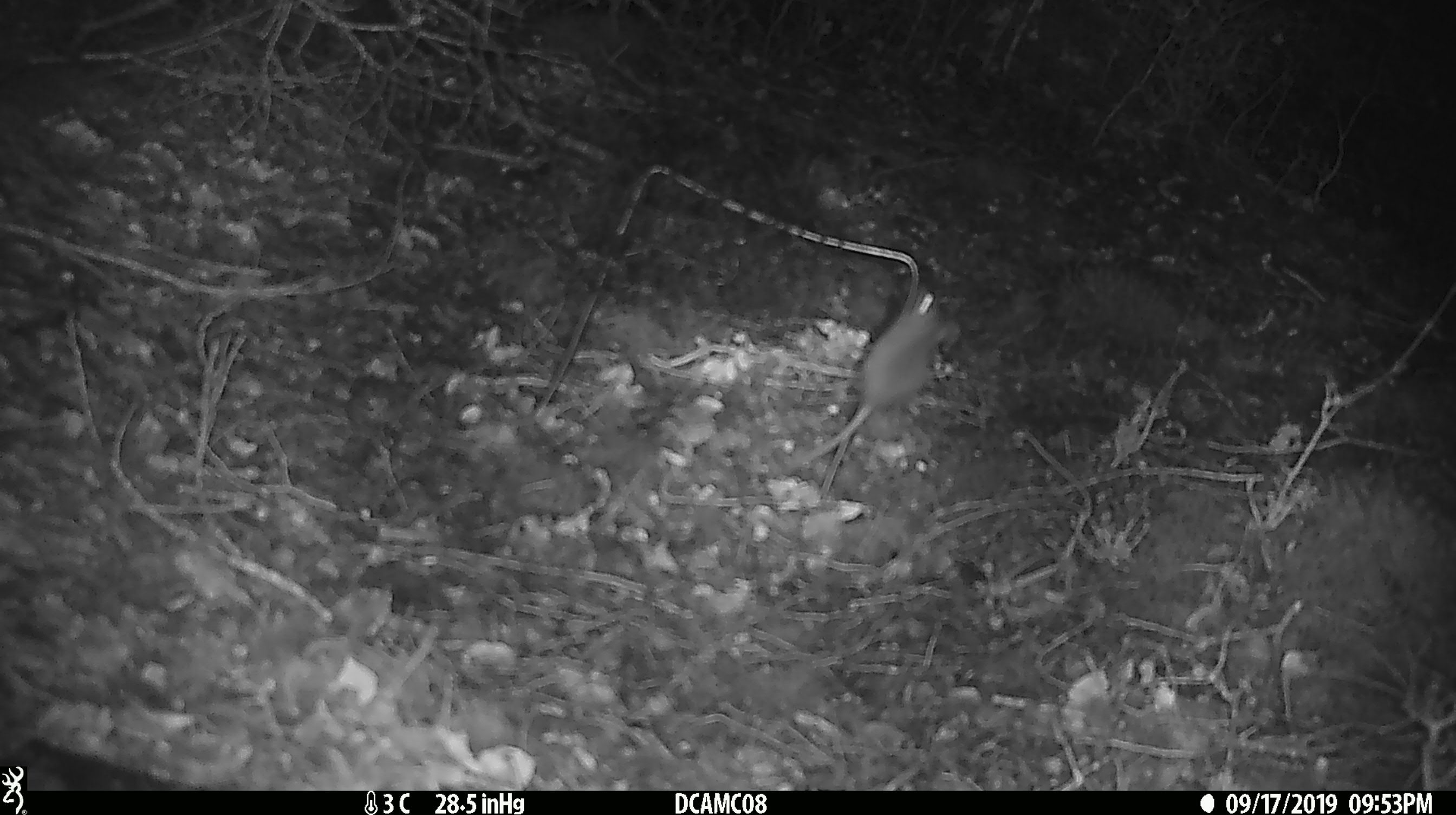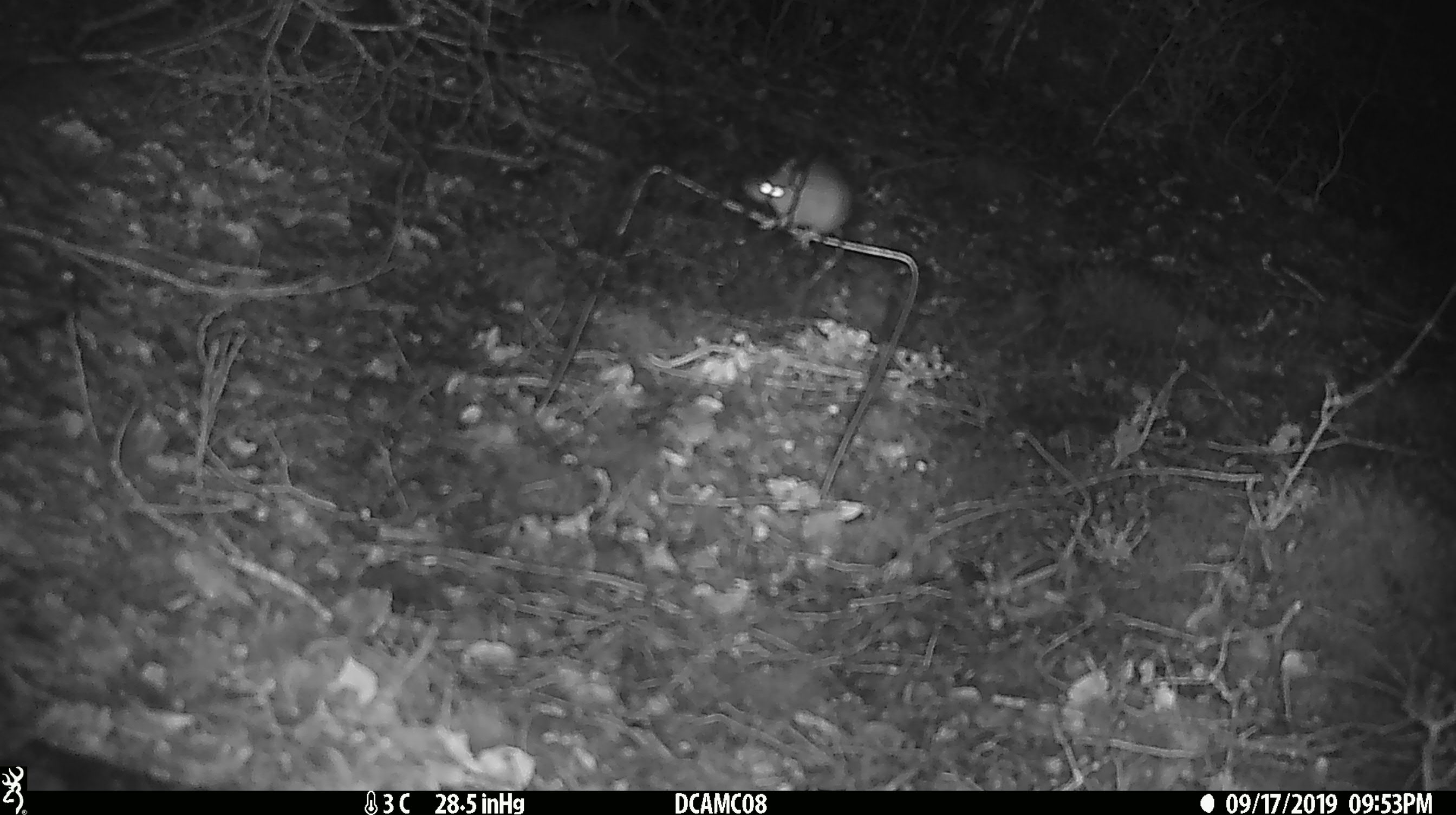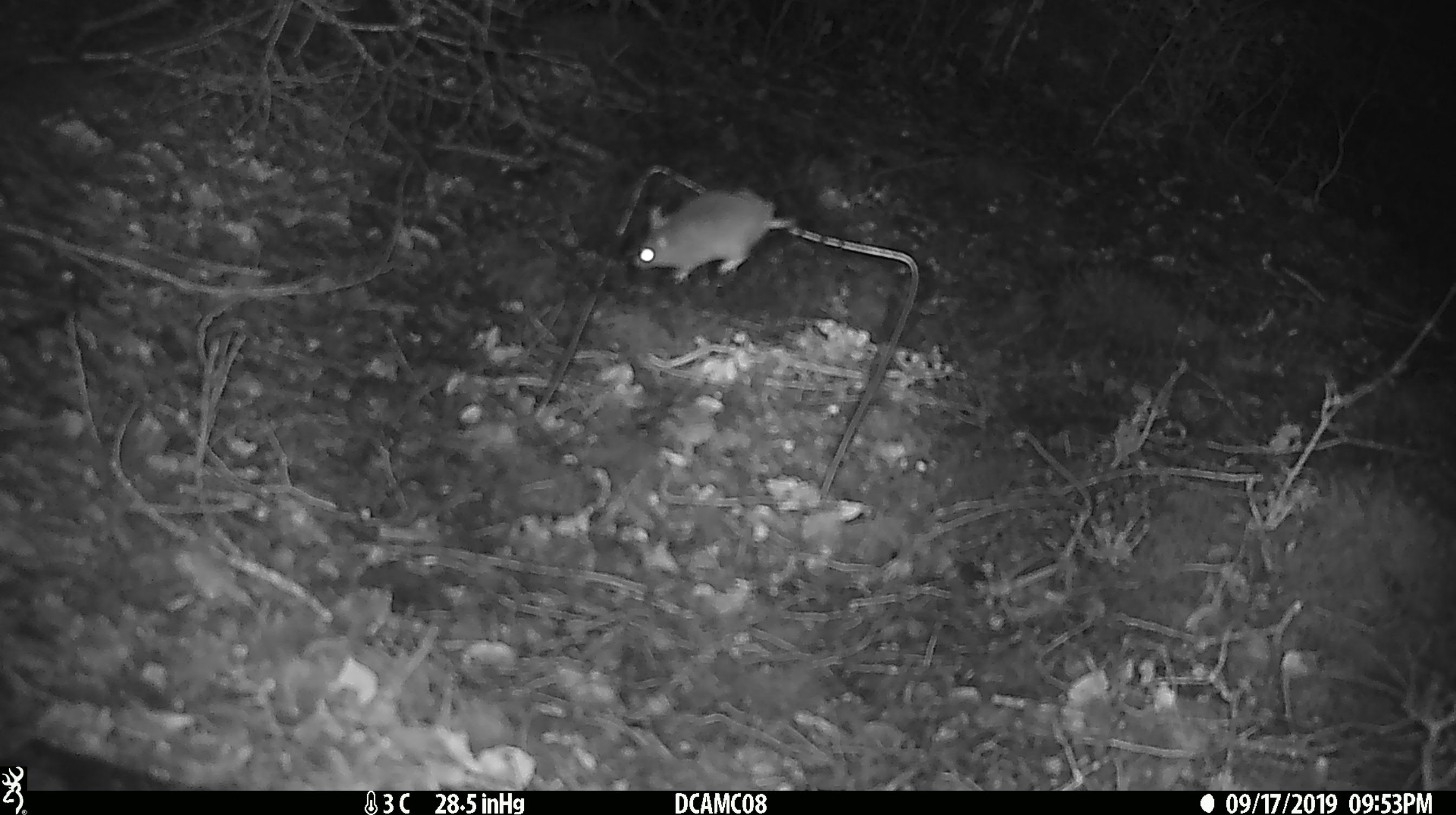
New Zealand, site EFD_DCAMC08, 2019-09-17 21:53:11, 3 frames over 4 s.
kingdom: Animalia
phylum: Chordata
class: Mammalia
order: Rodentia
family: Muridae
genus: Mus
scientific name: Mus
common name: mouse